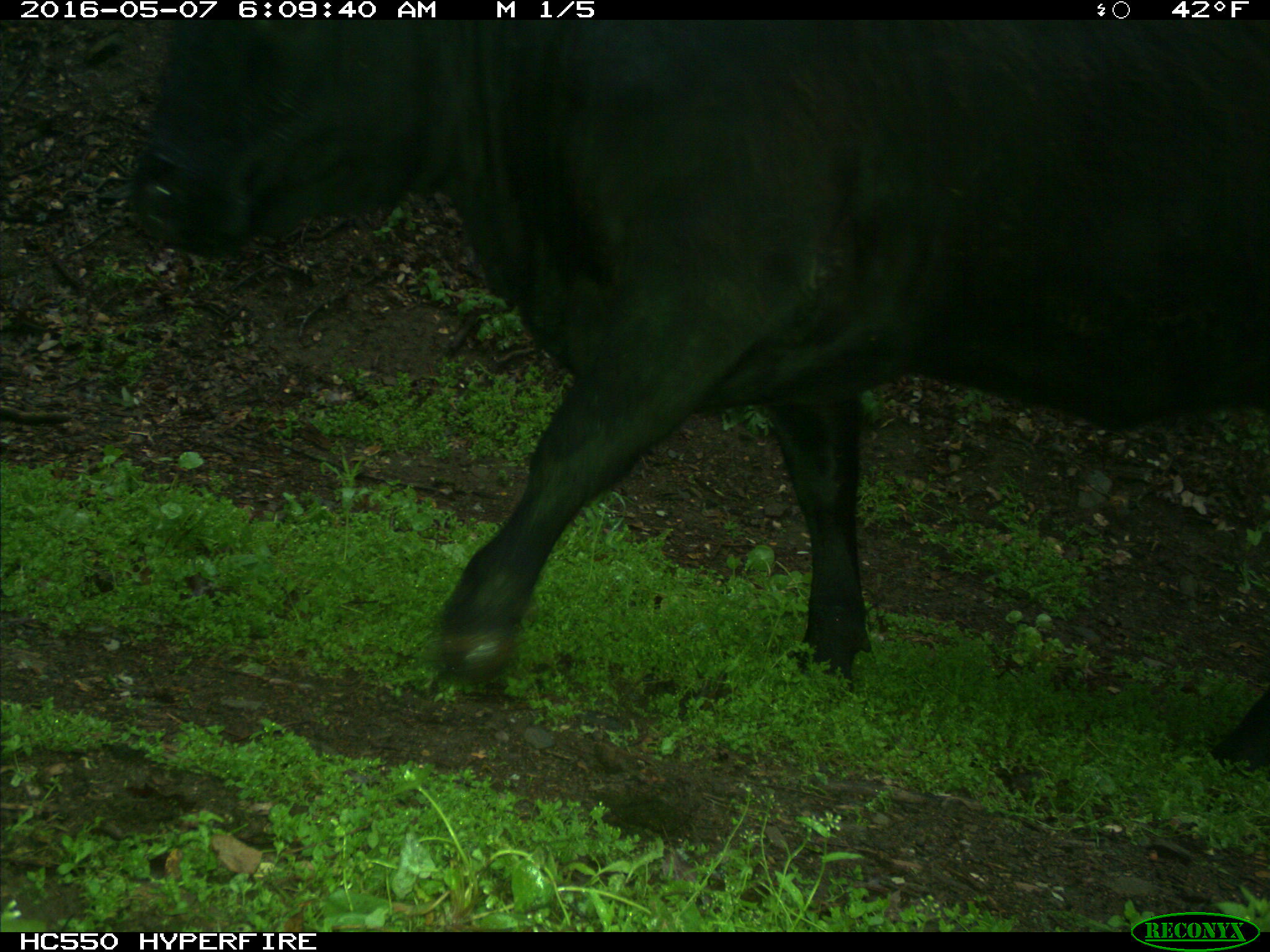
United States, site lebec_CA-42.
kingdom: Animalia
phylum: Chordata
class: Mammalia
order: Artiodactyla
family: Bovidae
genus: Bos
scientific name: Bos taurus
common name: domestic cow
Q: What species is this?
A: Bos taurus (domestic cow).